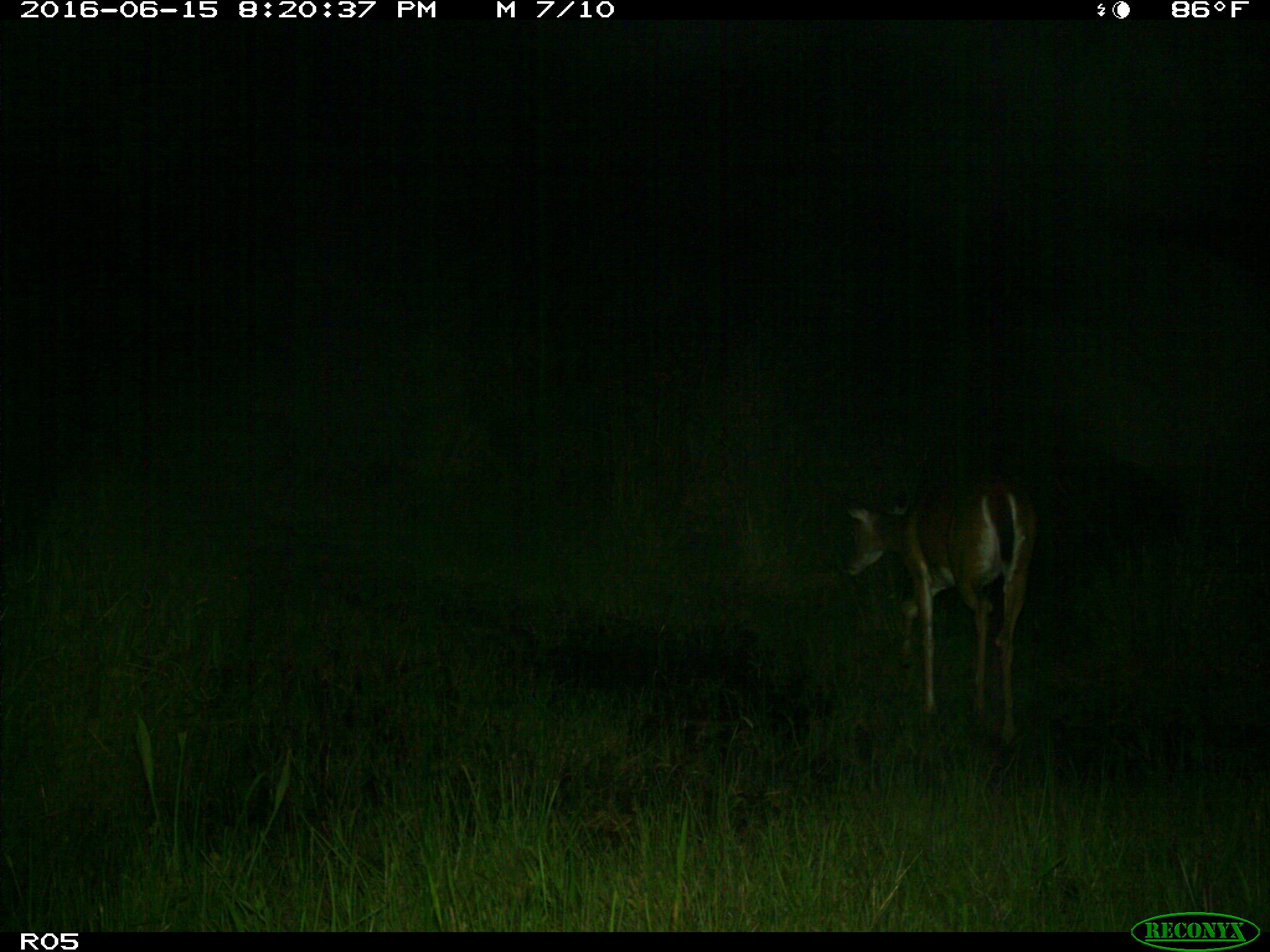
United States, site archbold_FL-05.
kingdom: Animalia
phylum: Chordata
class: Mammalia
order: Artiodactyla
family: Cervidae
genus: Odocoileus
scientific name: Odocoileus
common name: deer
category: unidentified deer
Unidentified deer (deer) (Odocoileus).